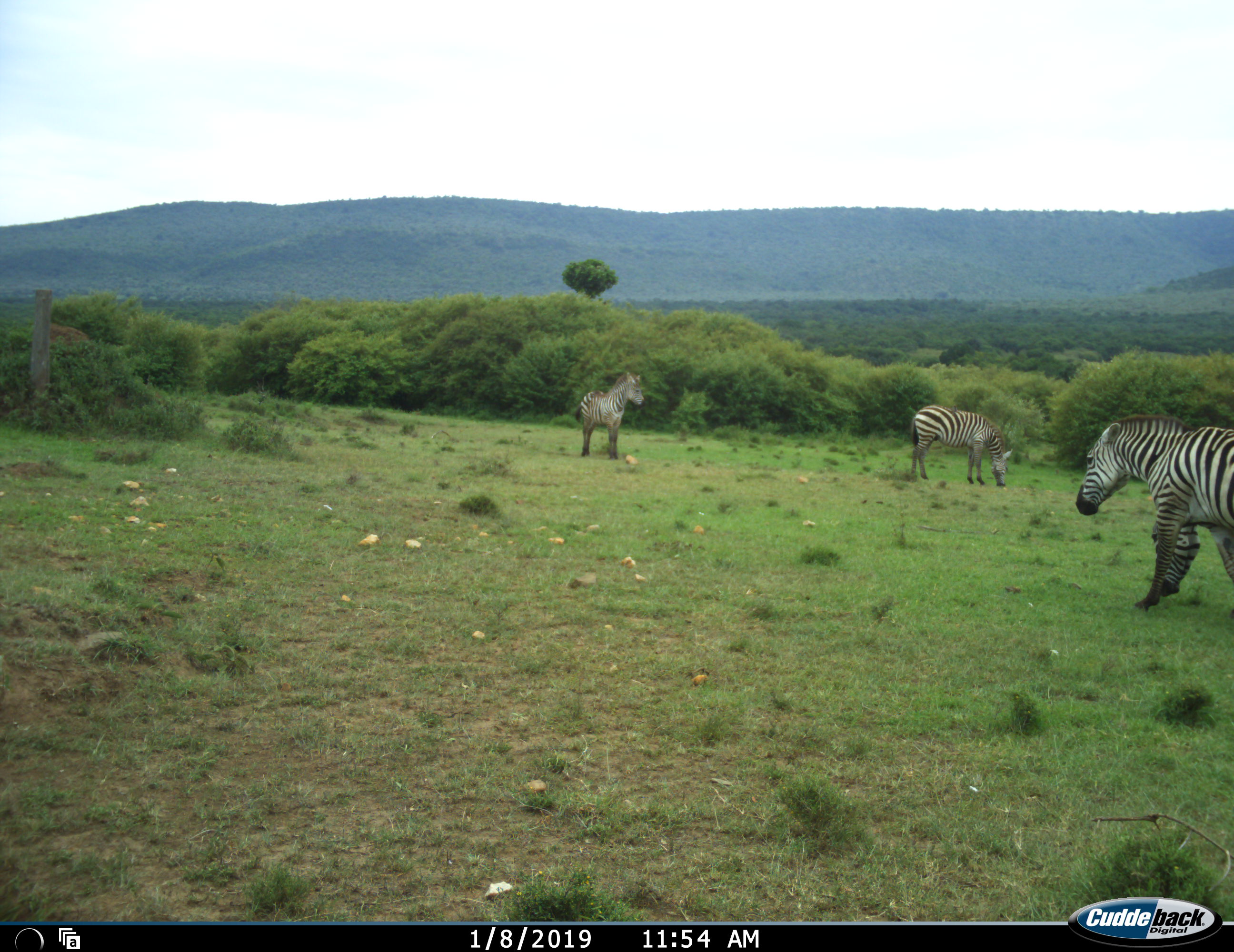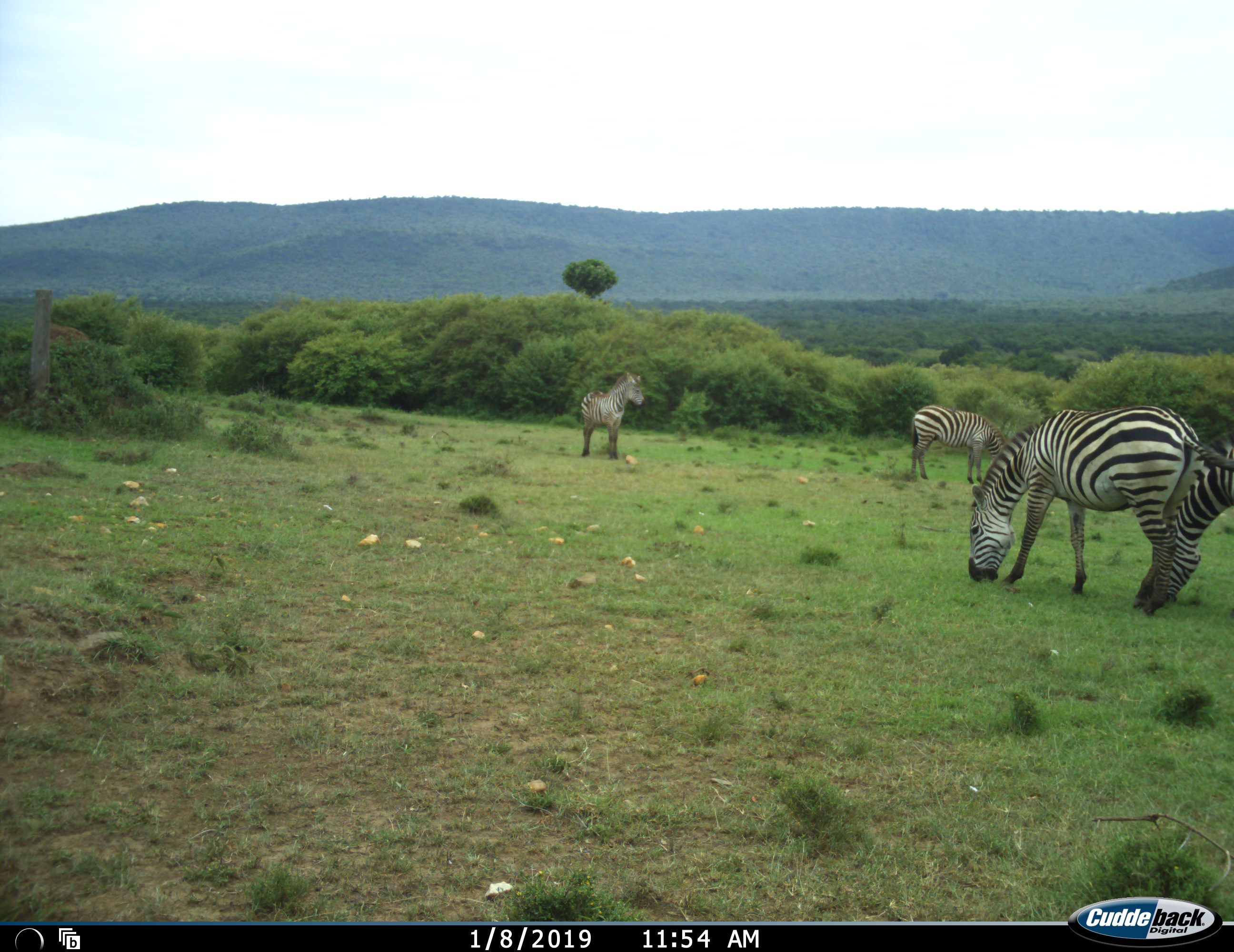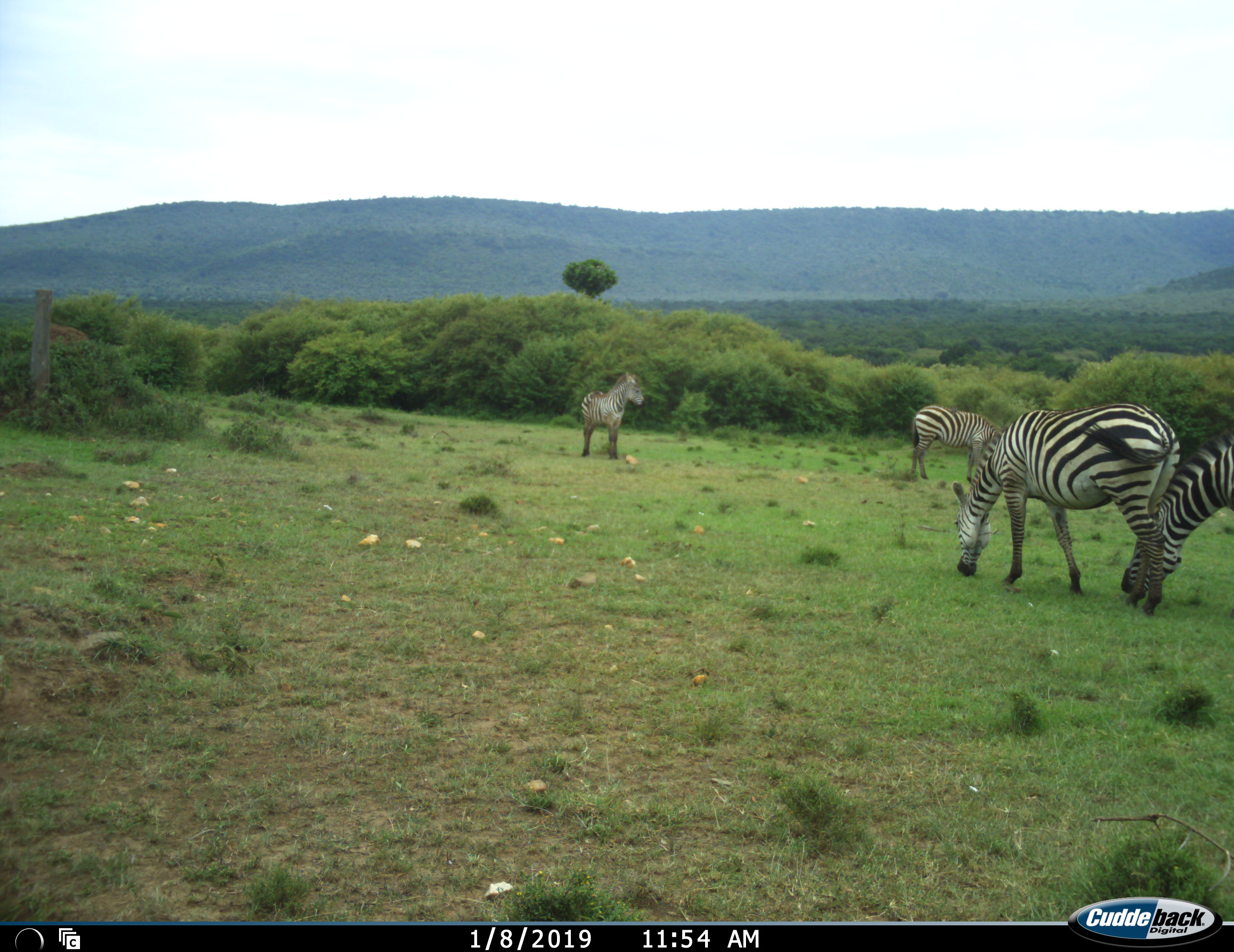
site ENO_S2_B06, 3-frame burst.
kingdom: Animalia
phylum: Chordata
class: Mammalia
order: Perissodactyla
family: Equidae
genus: Equus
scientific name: Equus quagga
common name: plains zebra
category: zebraplains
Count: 4.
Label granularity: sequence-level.